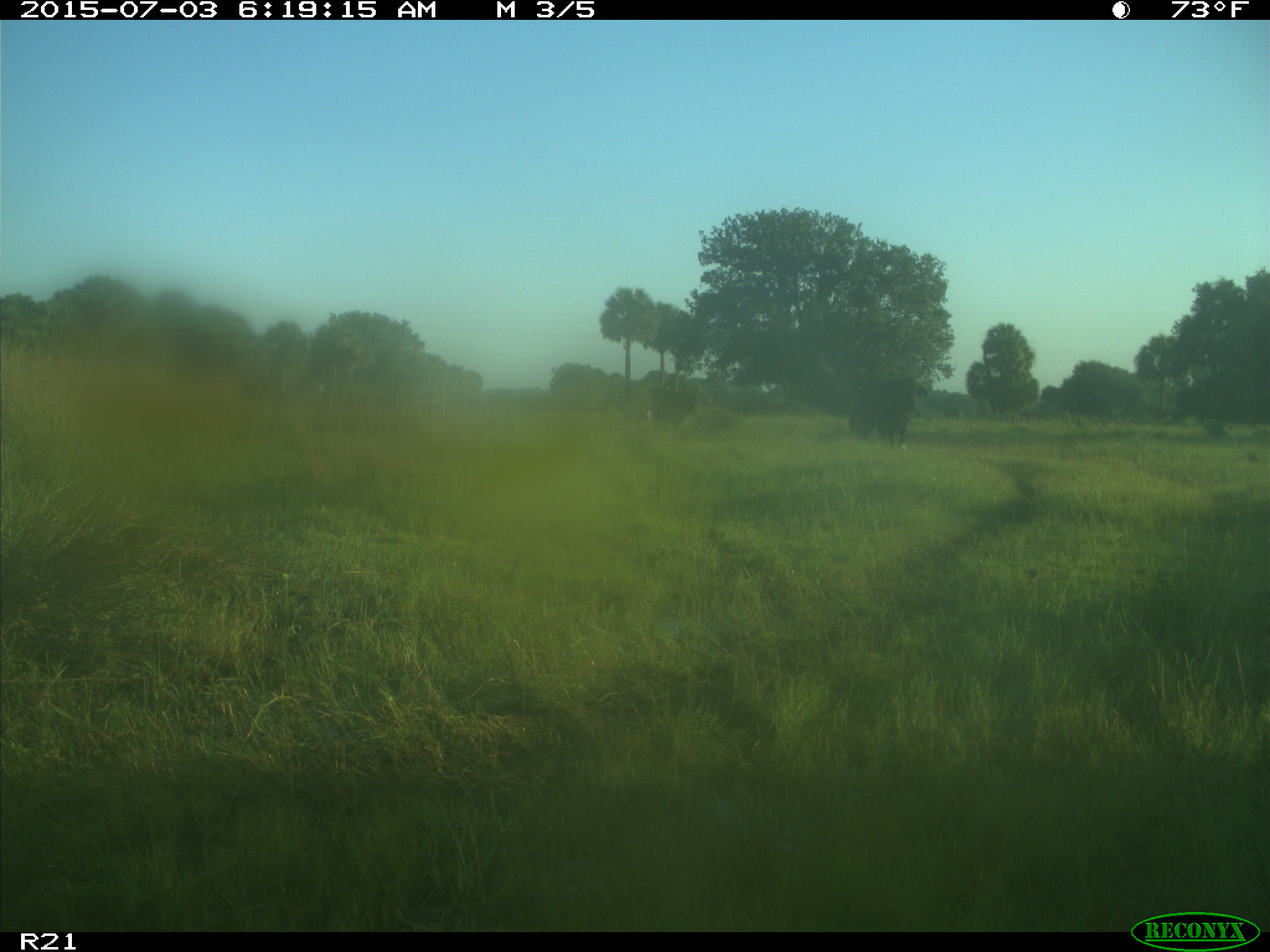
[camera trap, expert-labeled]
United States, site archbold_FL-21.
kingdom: Animalia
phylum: Chordata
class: Mammalia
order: Artiodactyla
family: Bovidae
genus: Bos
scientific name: Bos taurus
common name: domestic cow